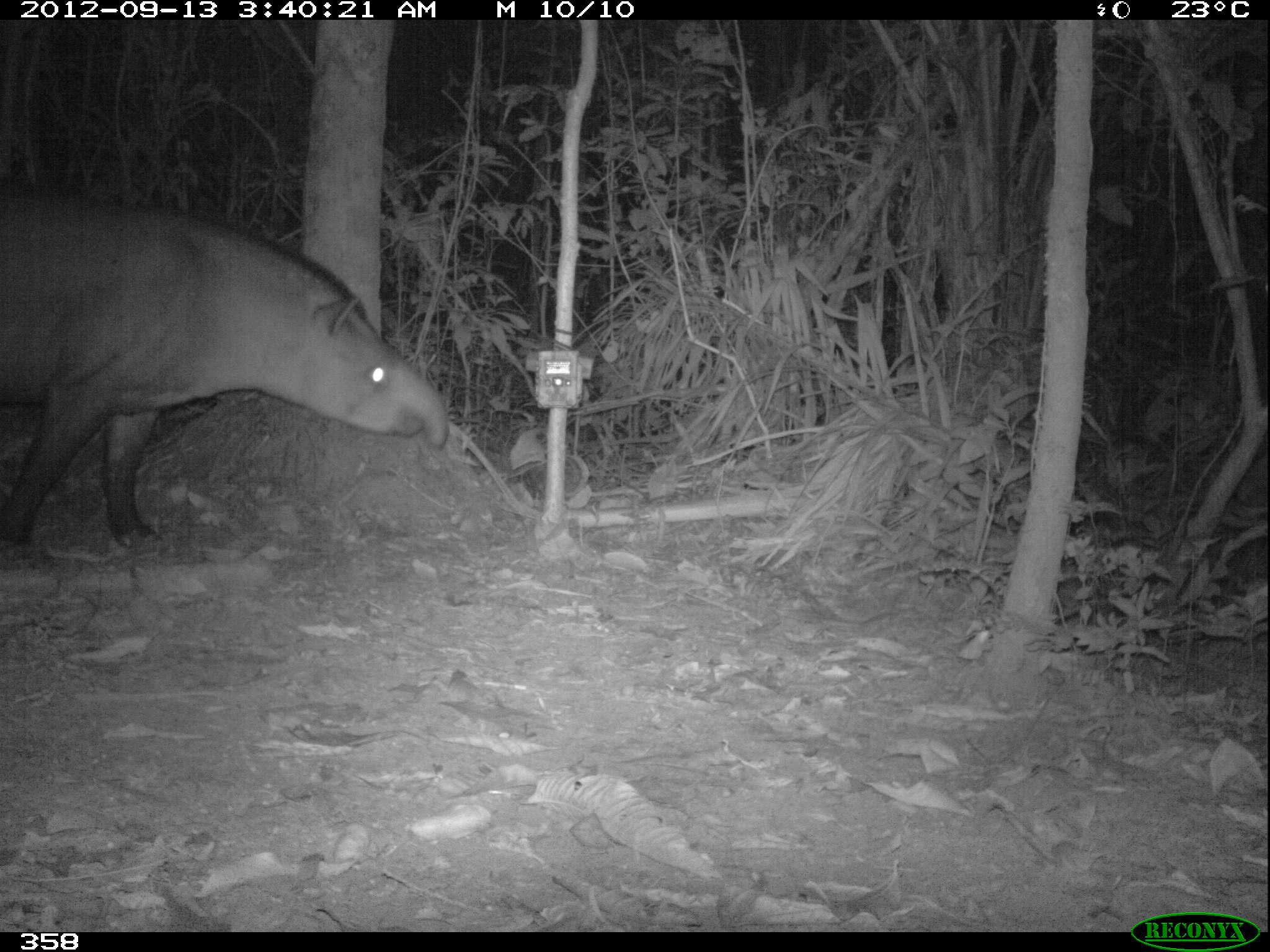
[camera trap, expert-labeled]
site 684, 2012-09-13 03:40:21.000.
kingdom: Animalia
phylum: Chordata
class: Mammalia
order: Perissodactyla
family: Tapiridae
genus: Tapirus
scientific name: Tapirus terrestris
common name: south american tapir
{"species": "Tapirus terrestris (south american tapir)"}